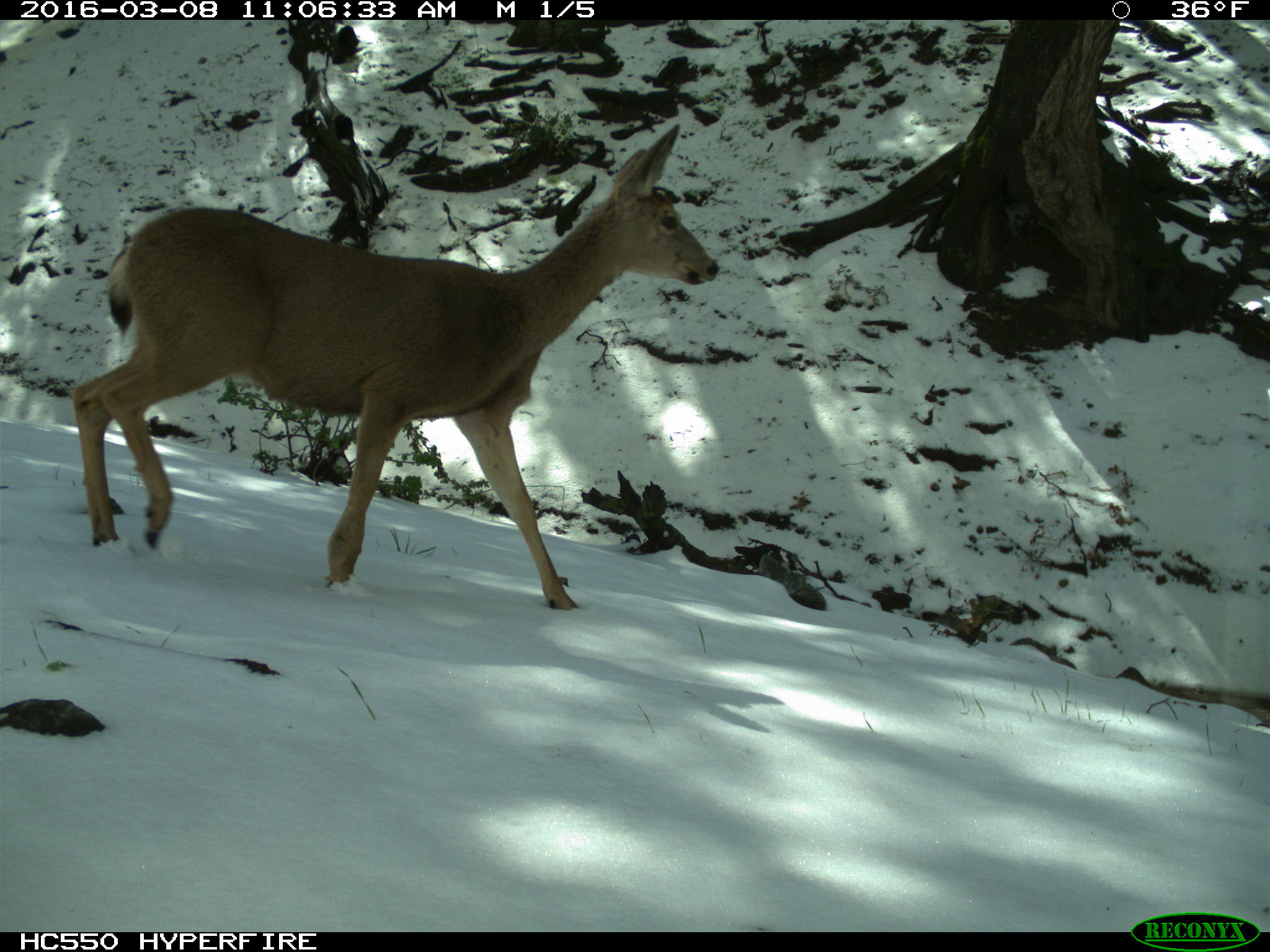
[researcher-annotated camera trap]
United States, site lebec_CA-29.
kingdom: Animalia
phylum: Chordata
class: Mammalia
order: Artiodactyla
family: Cervidae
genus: Odocoileus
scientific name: Odocoileus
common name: deer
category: unidentified deer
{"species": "unidentified deer (deer) (Odocoileus)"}